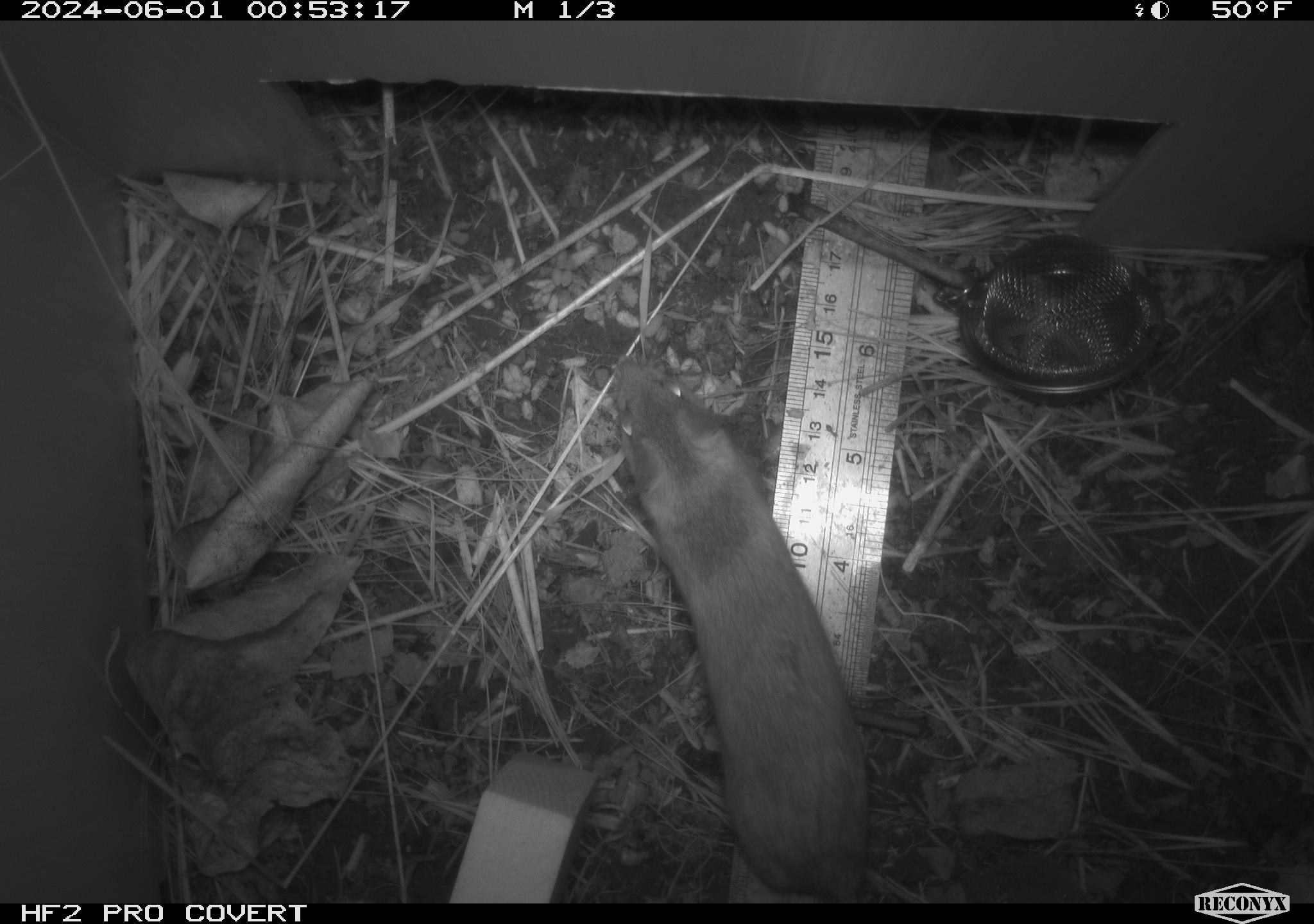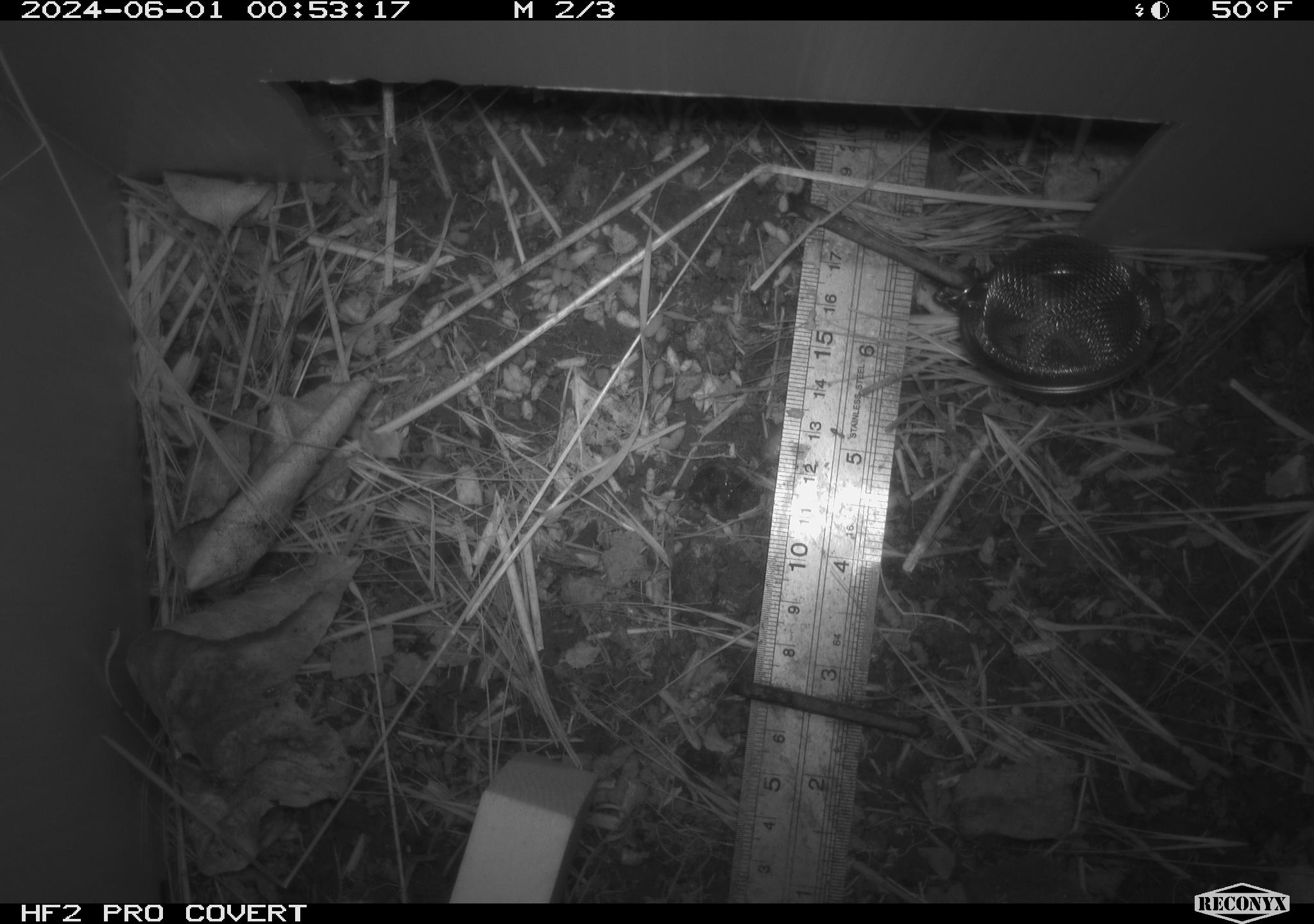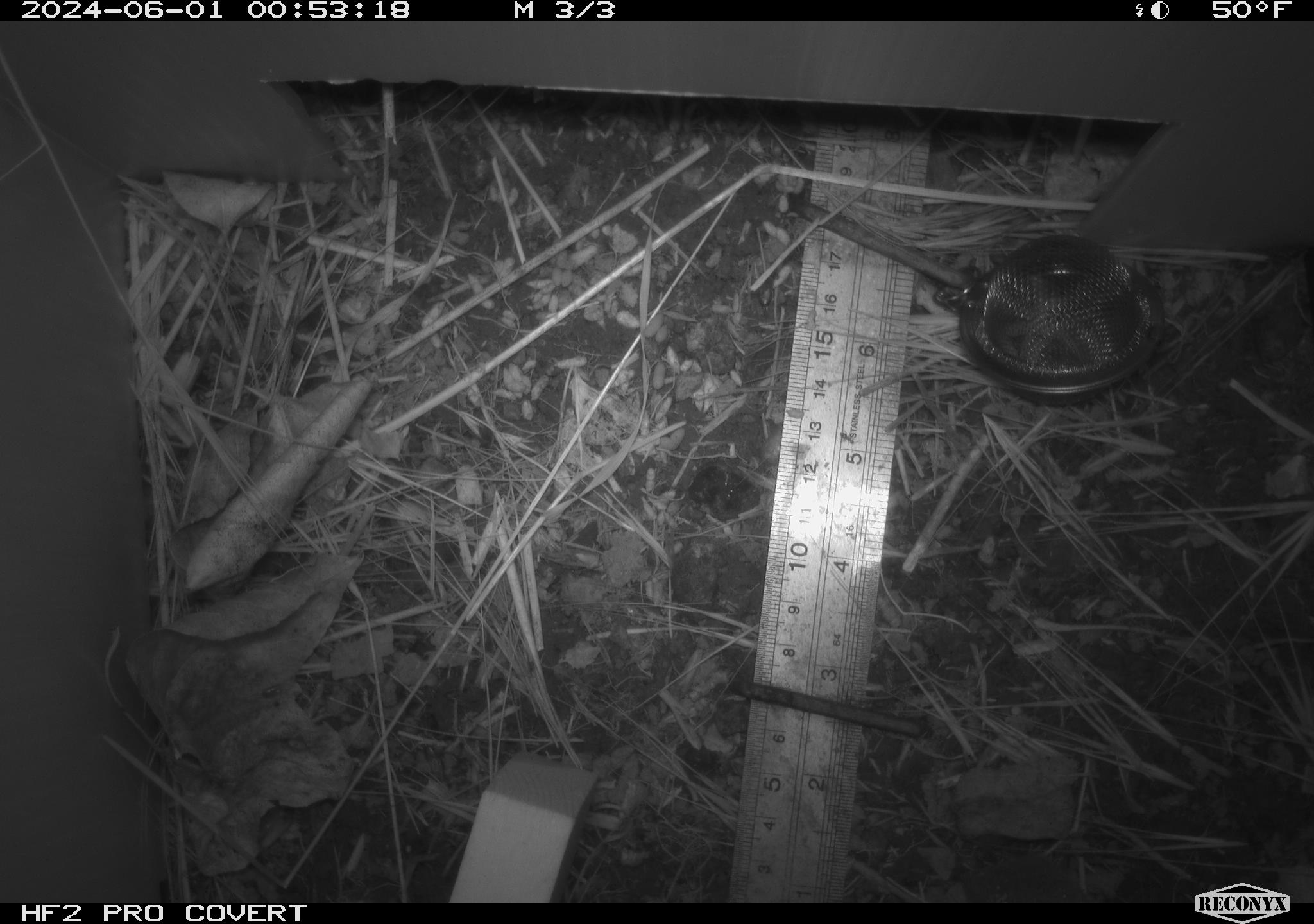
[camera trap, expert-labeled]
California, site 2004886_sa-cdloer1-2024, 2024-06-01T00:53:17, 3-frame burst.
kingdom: Animalia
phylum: Chordata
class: Mammalia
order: Rodentia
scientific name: Rodentia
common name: mouse species